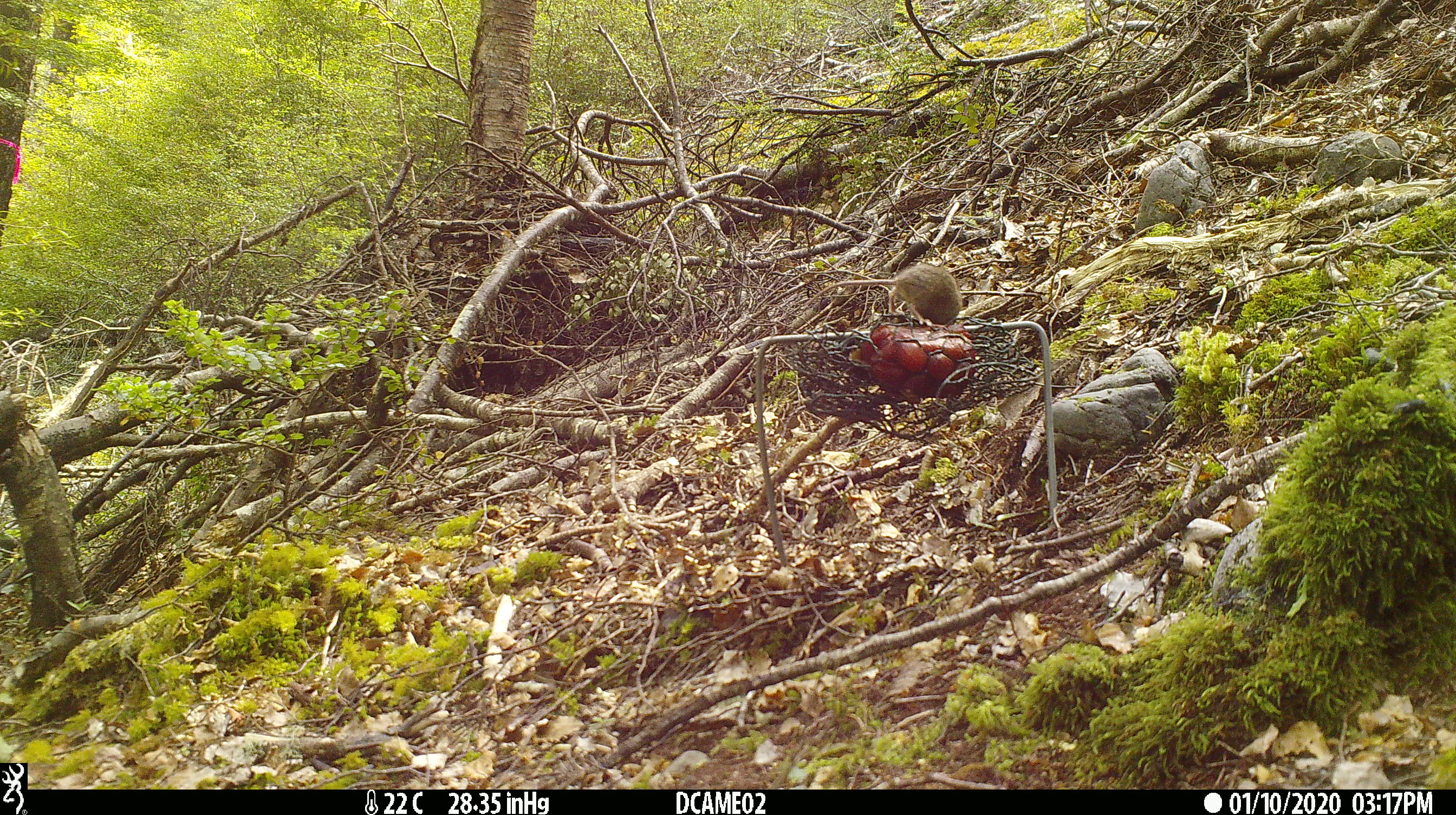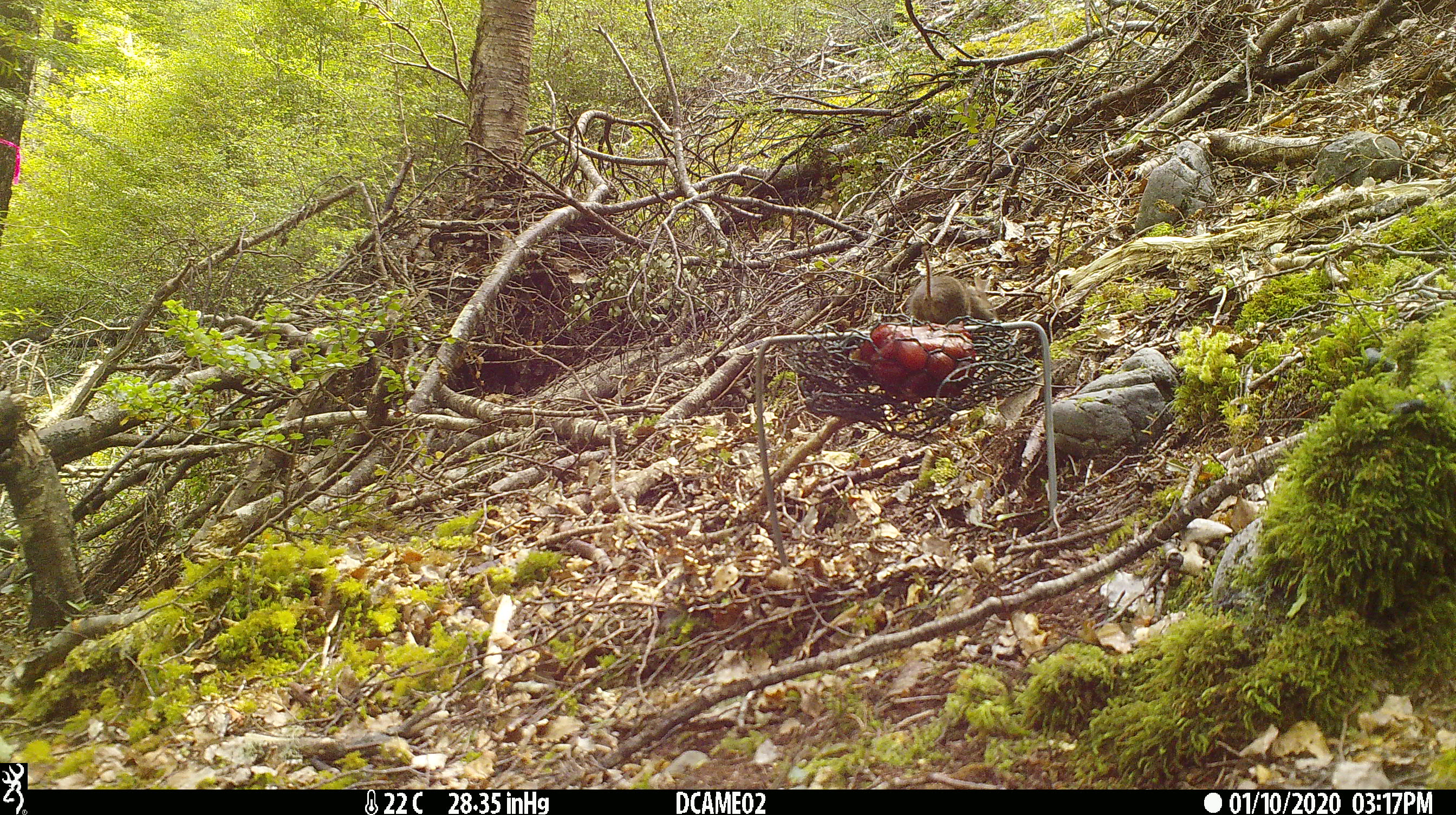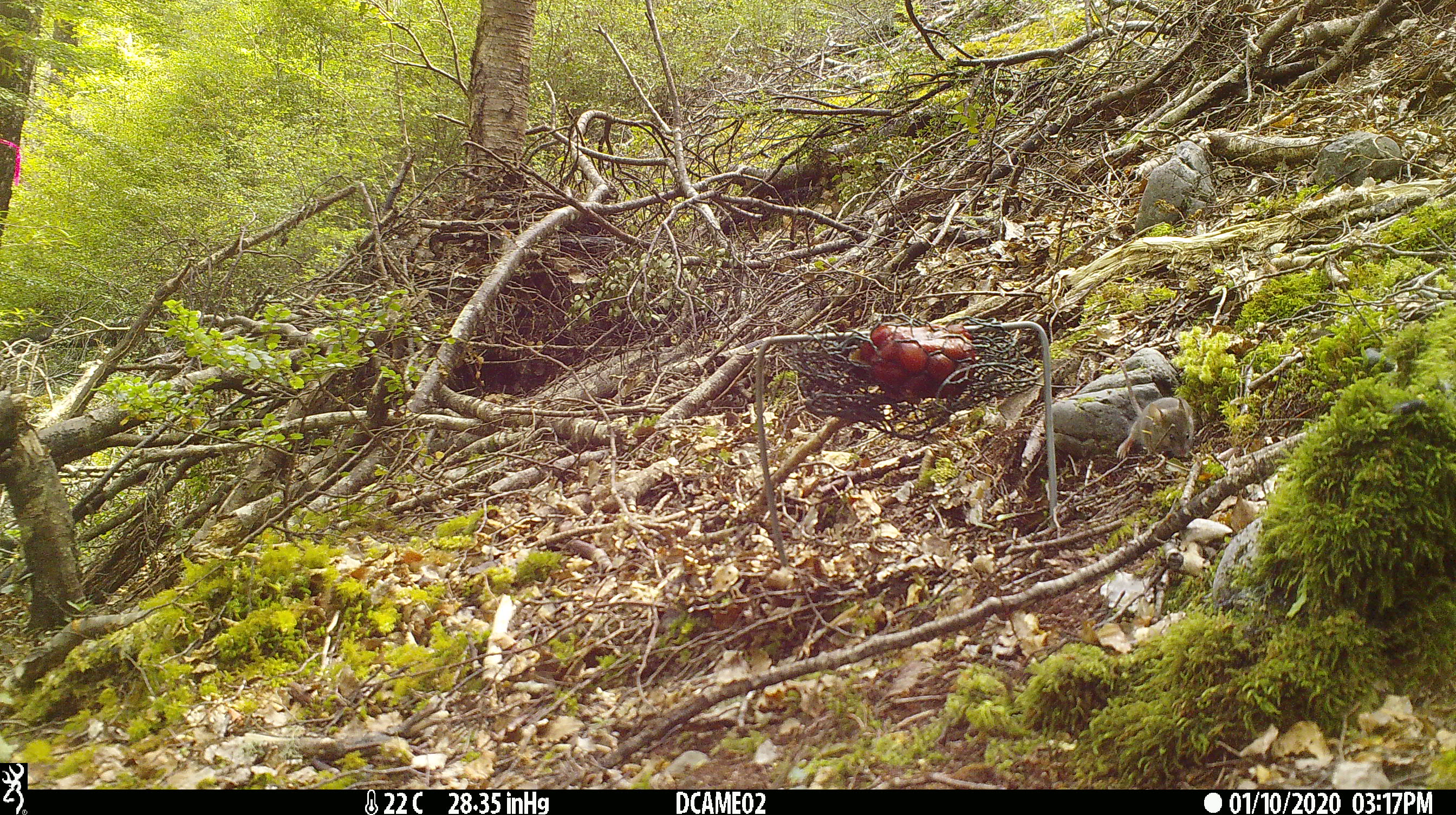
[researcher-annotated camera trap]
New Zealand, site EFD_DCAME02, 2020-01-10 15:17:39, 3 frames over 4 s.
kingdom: Animalia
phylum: Chordata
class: Mammalia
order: Rodentia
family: Muridae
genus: Mus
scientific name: Mus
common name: mouse